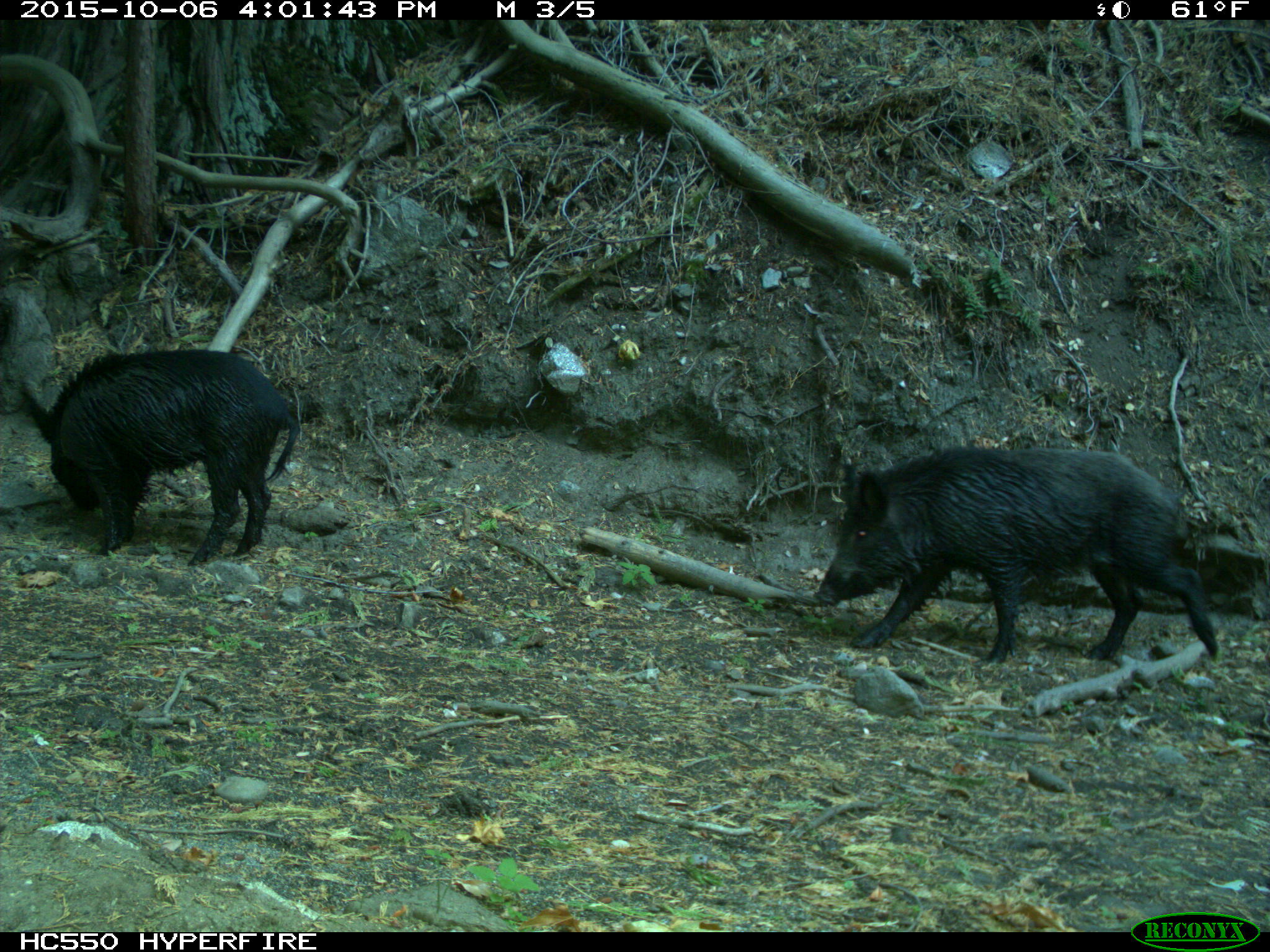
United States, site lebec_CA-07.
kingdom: Animalia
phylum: Chordata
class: Mammalia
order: Artiodactyla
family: Suidae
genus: Sus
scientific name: Sus scrofa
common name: wild boar